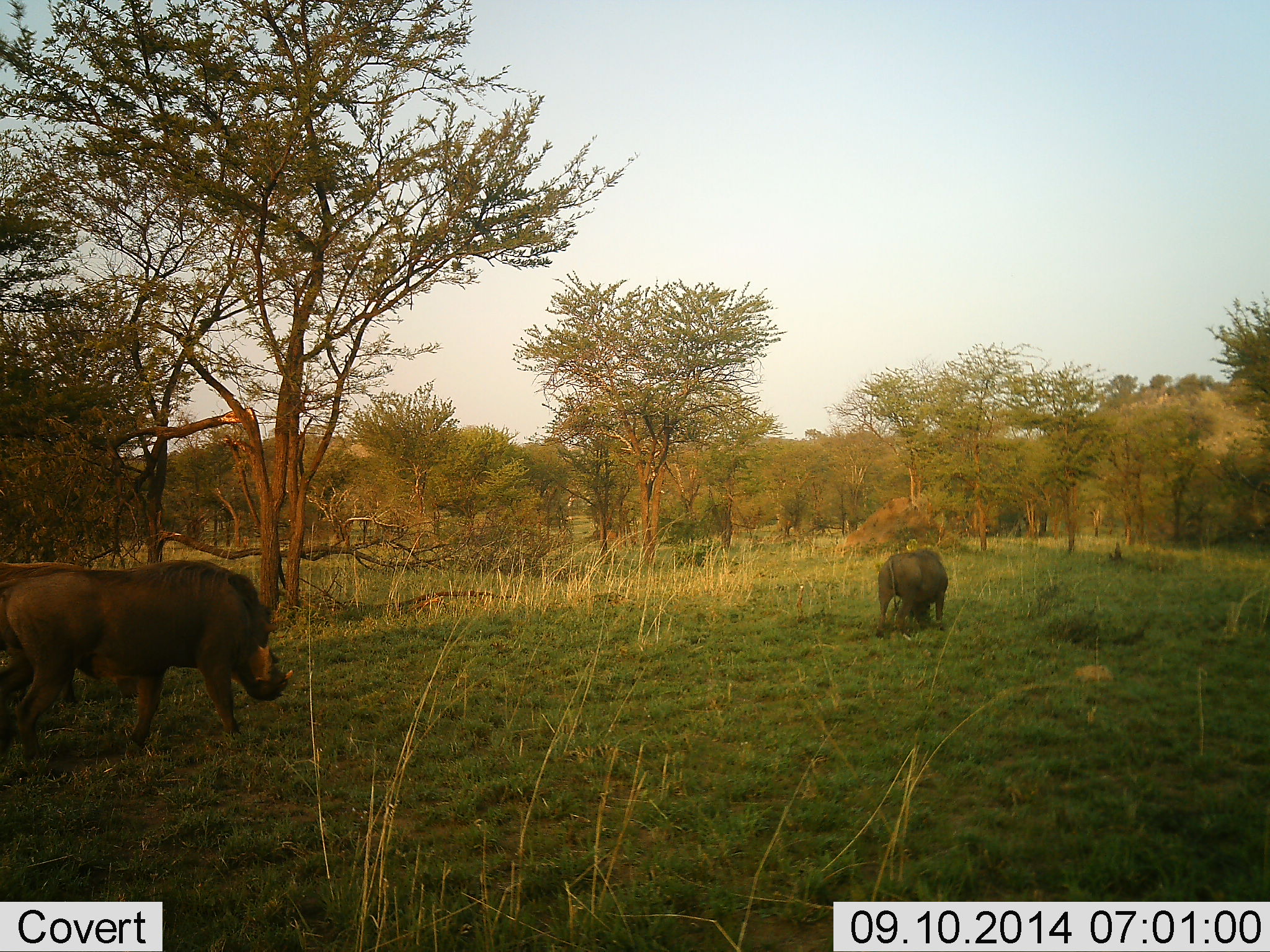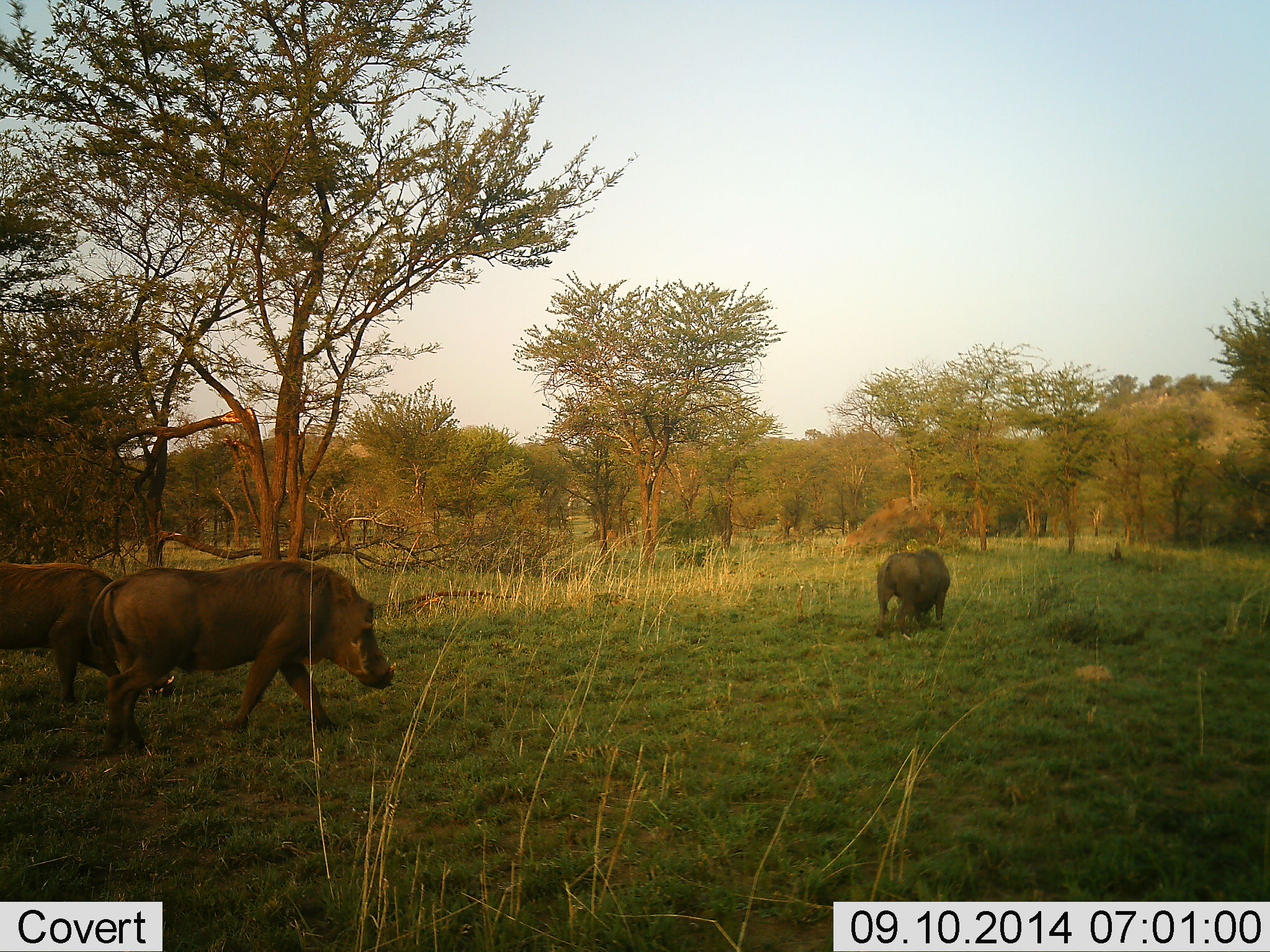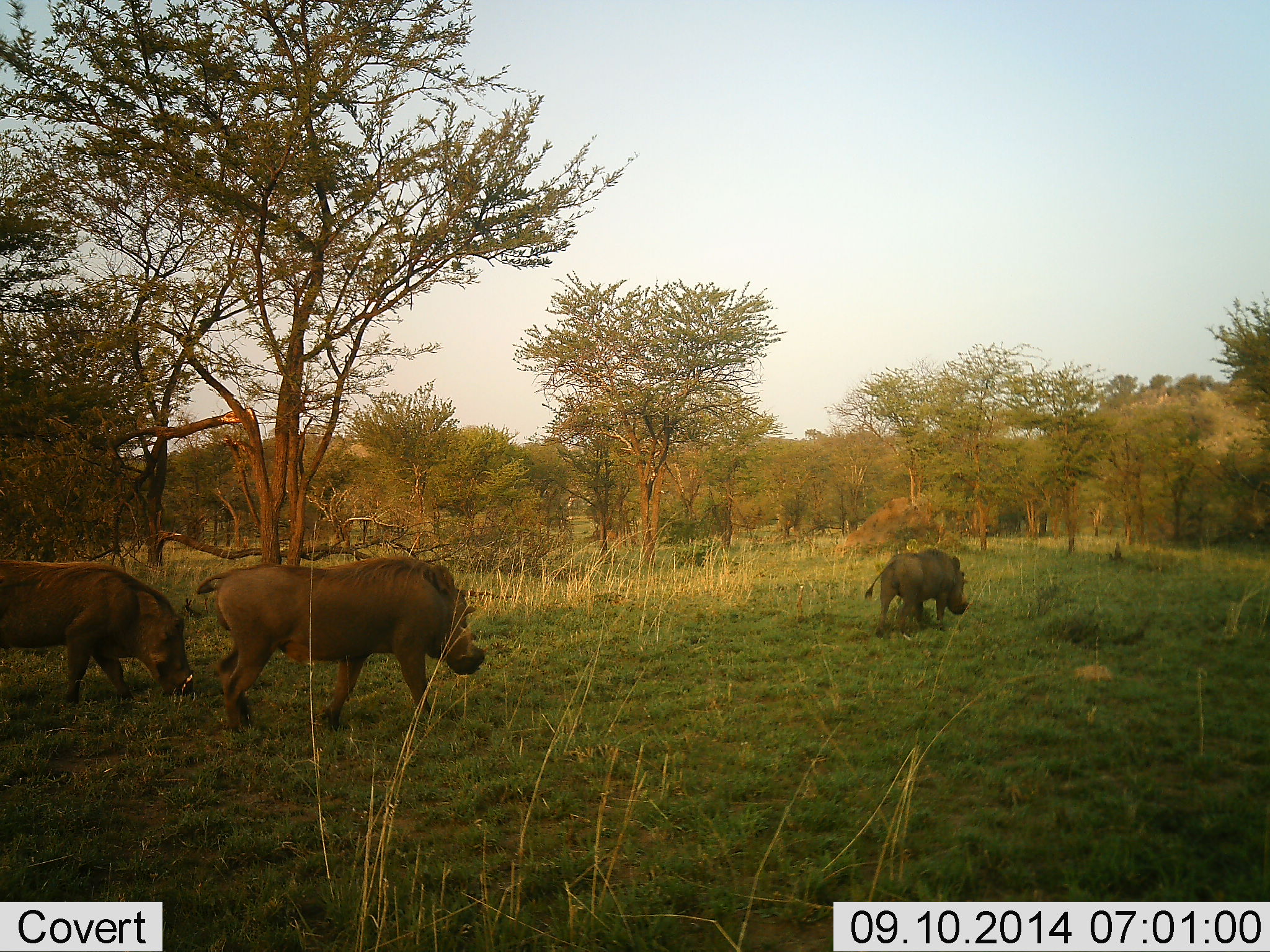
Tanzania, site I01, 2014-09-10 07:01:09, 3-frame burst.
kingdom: Animalia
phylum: Chordata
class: Mammalia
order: Artiodactyla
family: Suidae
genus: Phacochoerus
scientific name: Phacochoerus africanus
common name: warthog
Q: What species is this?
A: Warthog (Phacochoerus africanus).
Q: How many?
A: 3.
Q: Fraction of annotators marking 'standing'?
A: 10%.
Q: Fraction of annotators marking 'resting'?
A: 0%.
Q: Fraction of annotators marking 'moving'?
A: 80%.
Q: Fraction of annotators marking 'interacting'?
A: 0%.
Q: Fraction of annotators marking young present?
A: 0%.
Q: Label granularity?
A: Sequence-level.